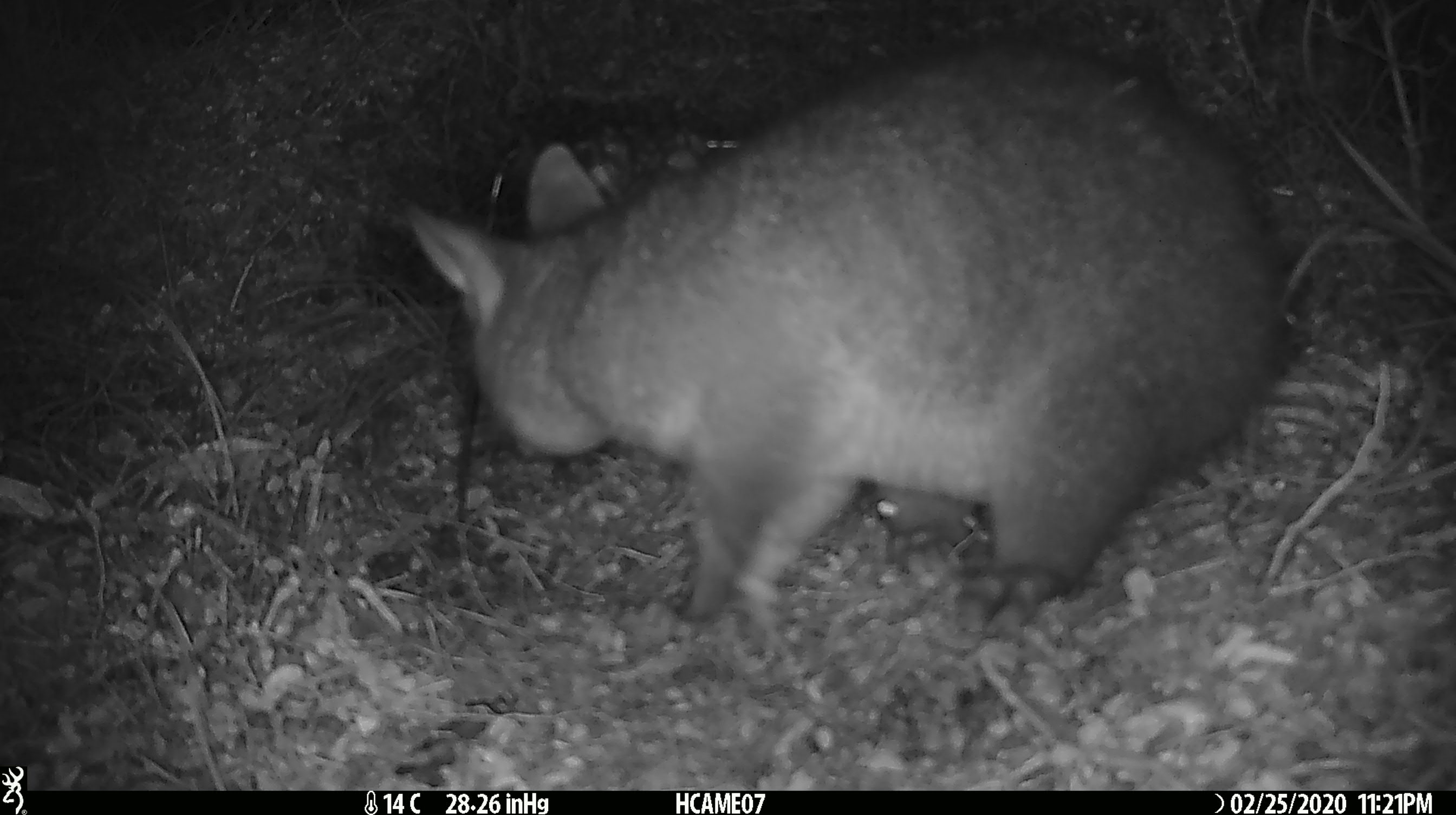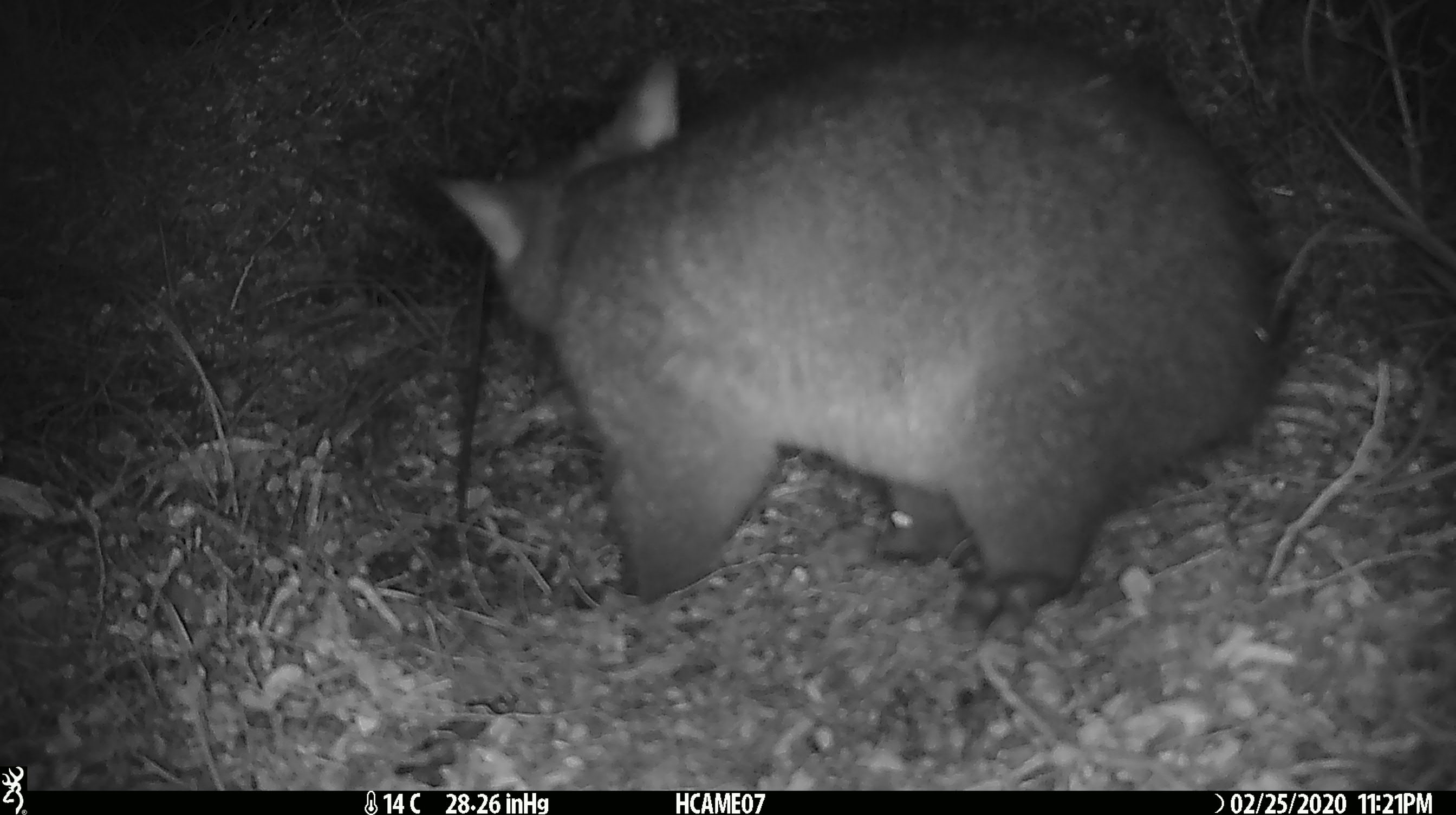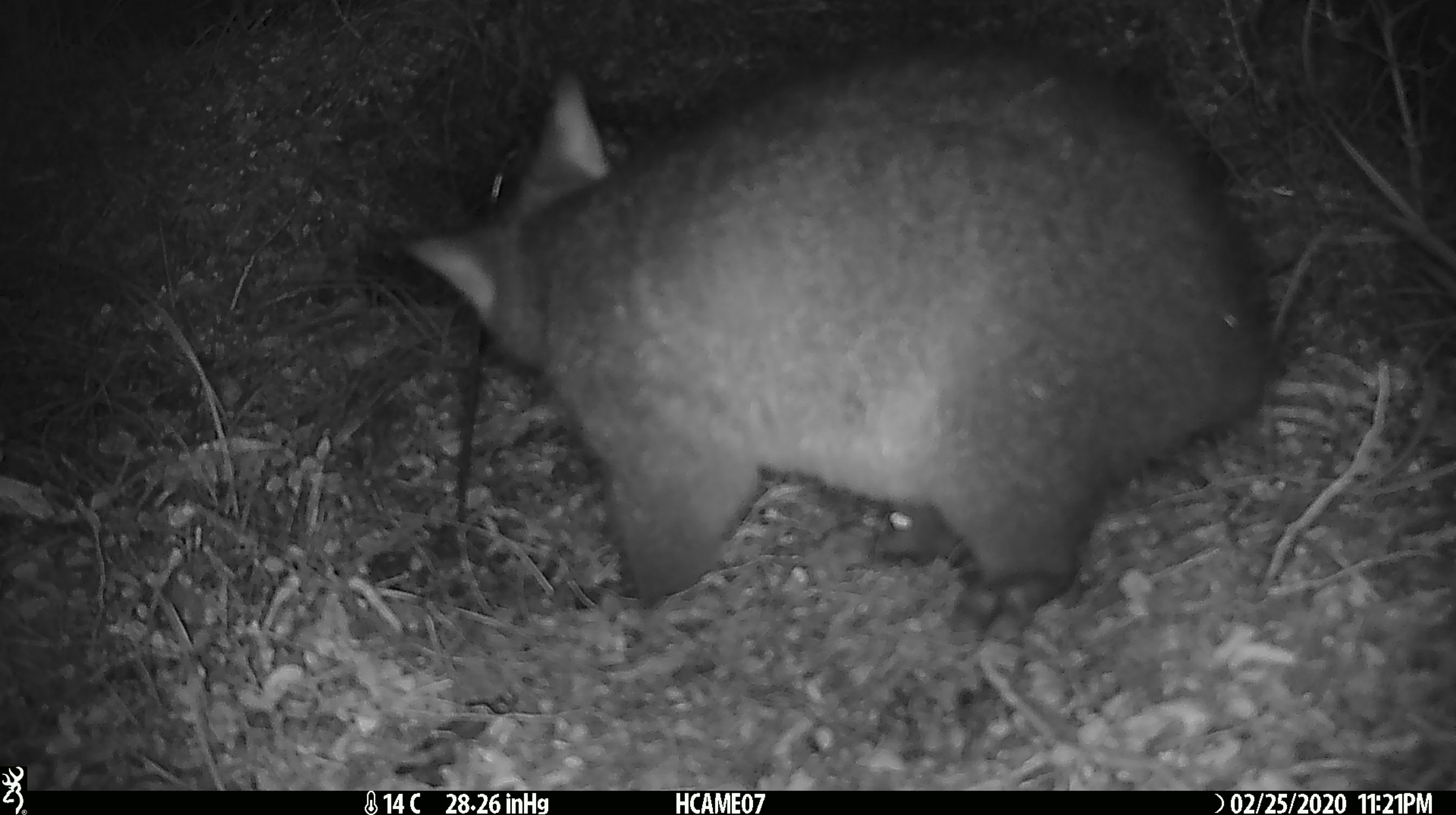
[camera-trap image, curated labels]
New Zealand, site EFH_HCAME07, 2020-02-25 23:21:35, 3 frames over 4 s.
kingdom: Animalia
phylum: Chordata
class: Mammalia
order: Diprotodontia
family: Phalangeridae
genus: Trichosurus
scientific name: Trichosurus vulpecula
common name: common brushtail possum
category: possum